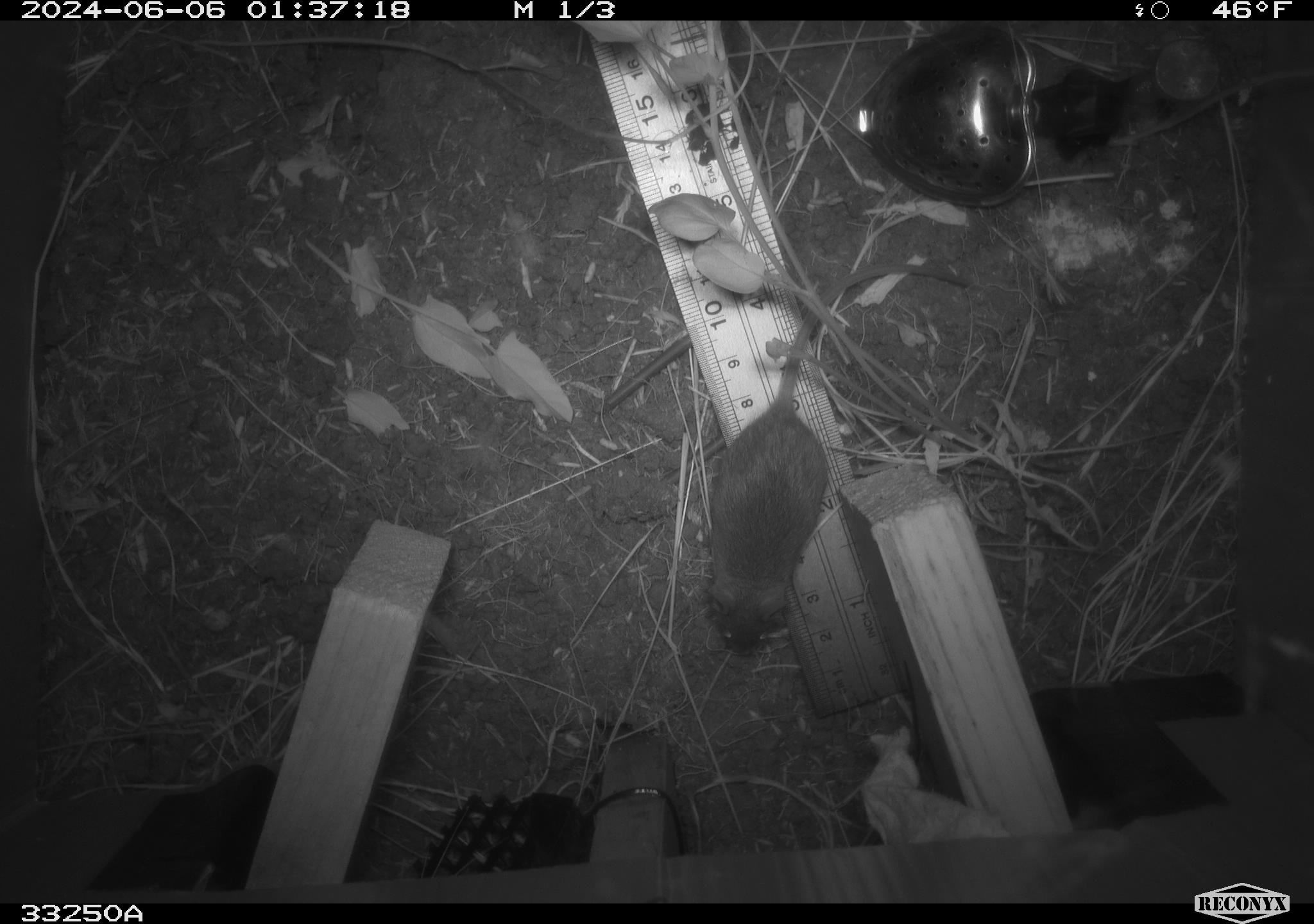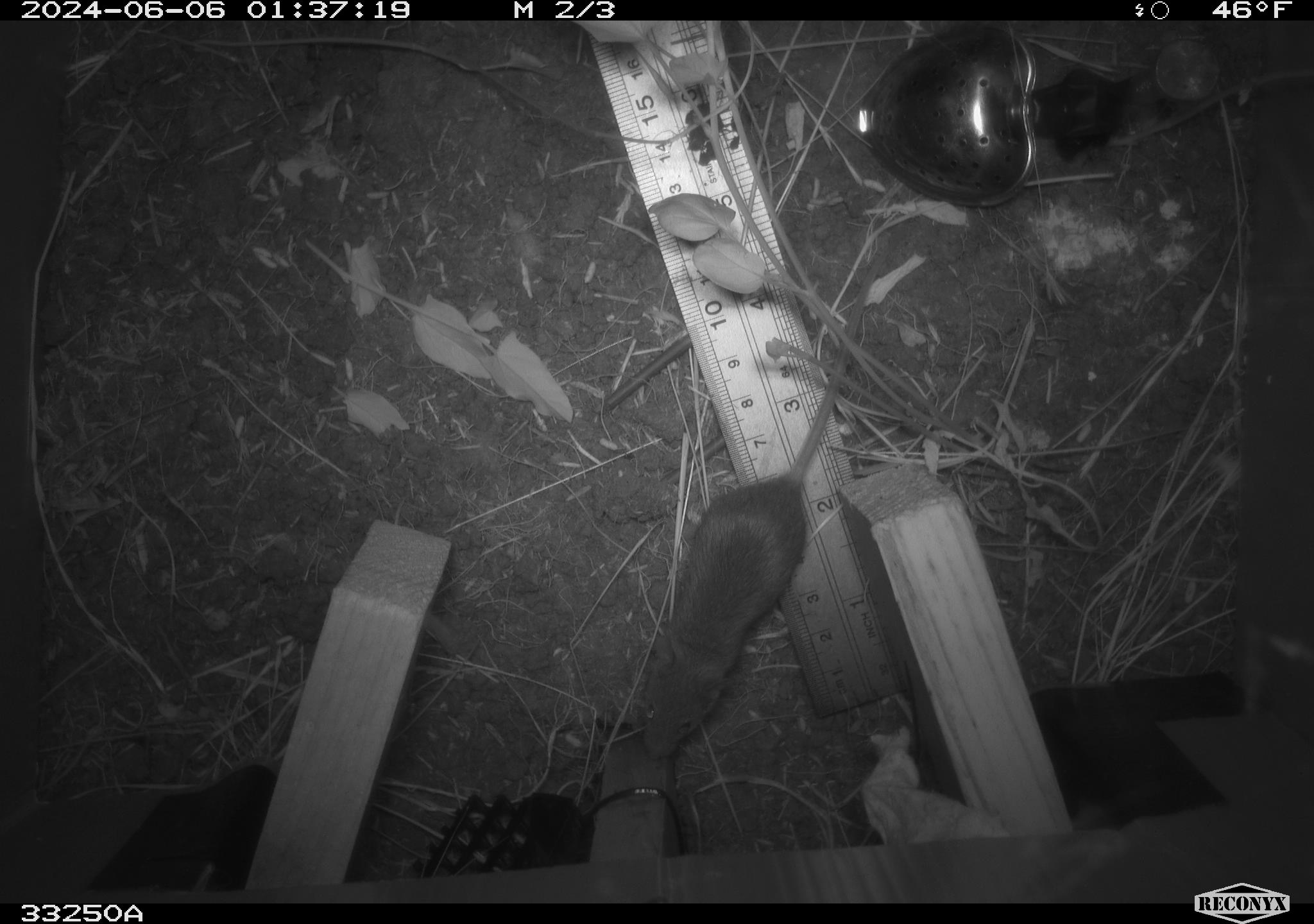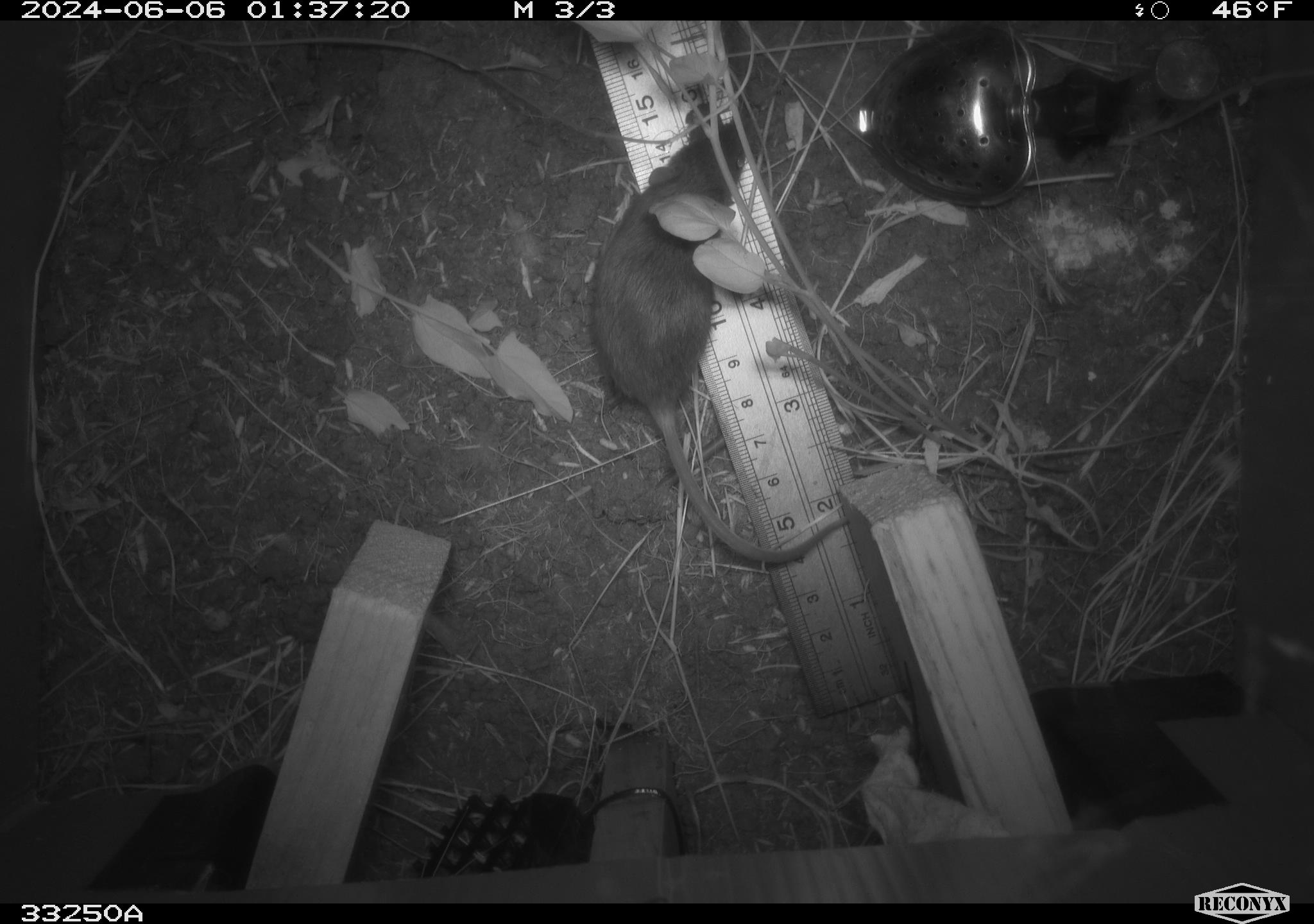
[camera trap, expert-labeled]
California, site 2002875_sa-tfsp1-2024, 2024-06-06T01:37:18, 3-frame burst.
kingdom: Animalia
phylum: Chordata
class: Mammalia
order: Rodentia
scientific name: Rodentia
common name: mouse species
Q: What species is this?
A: Mouse species (Rodentia).